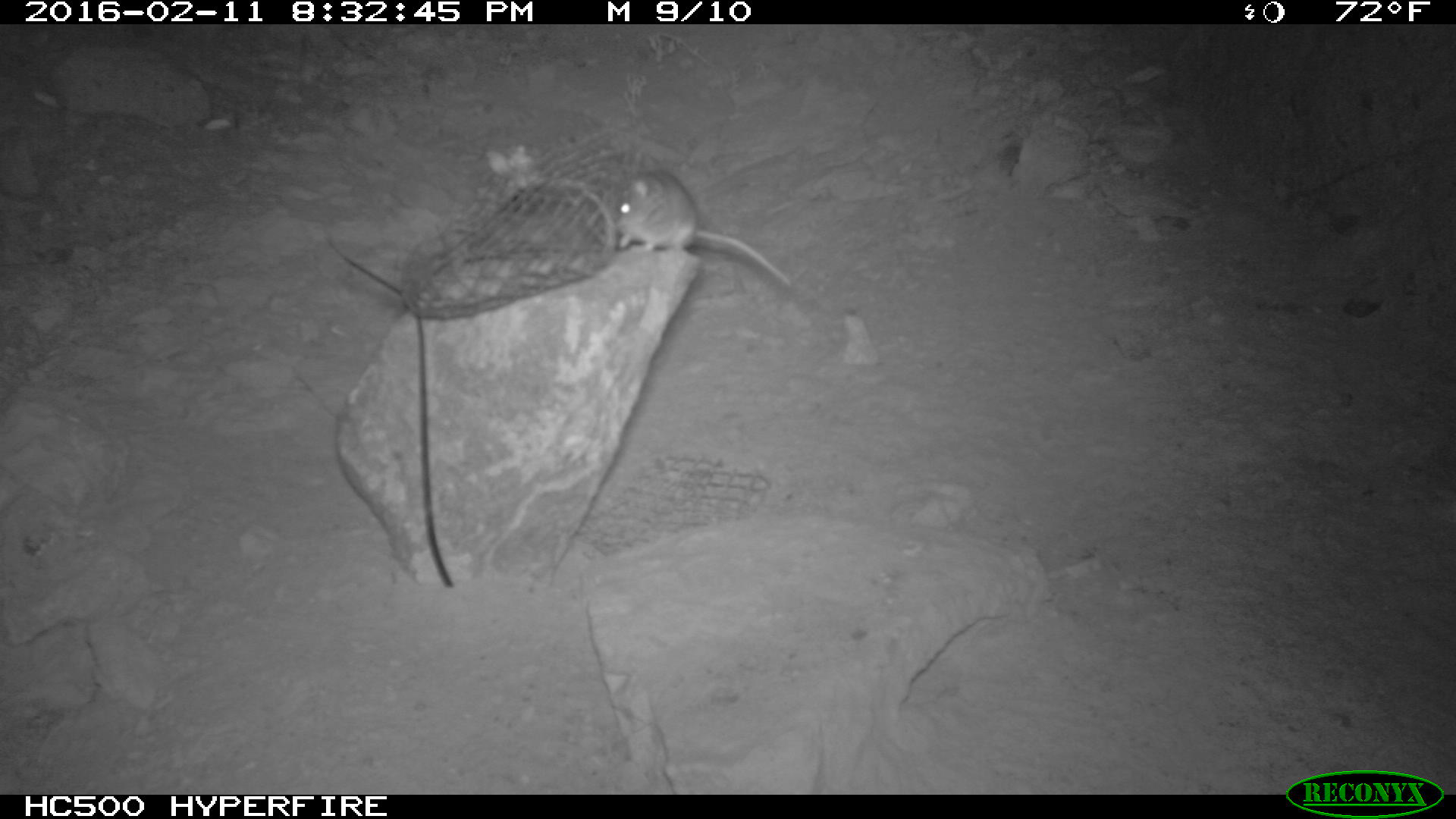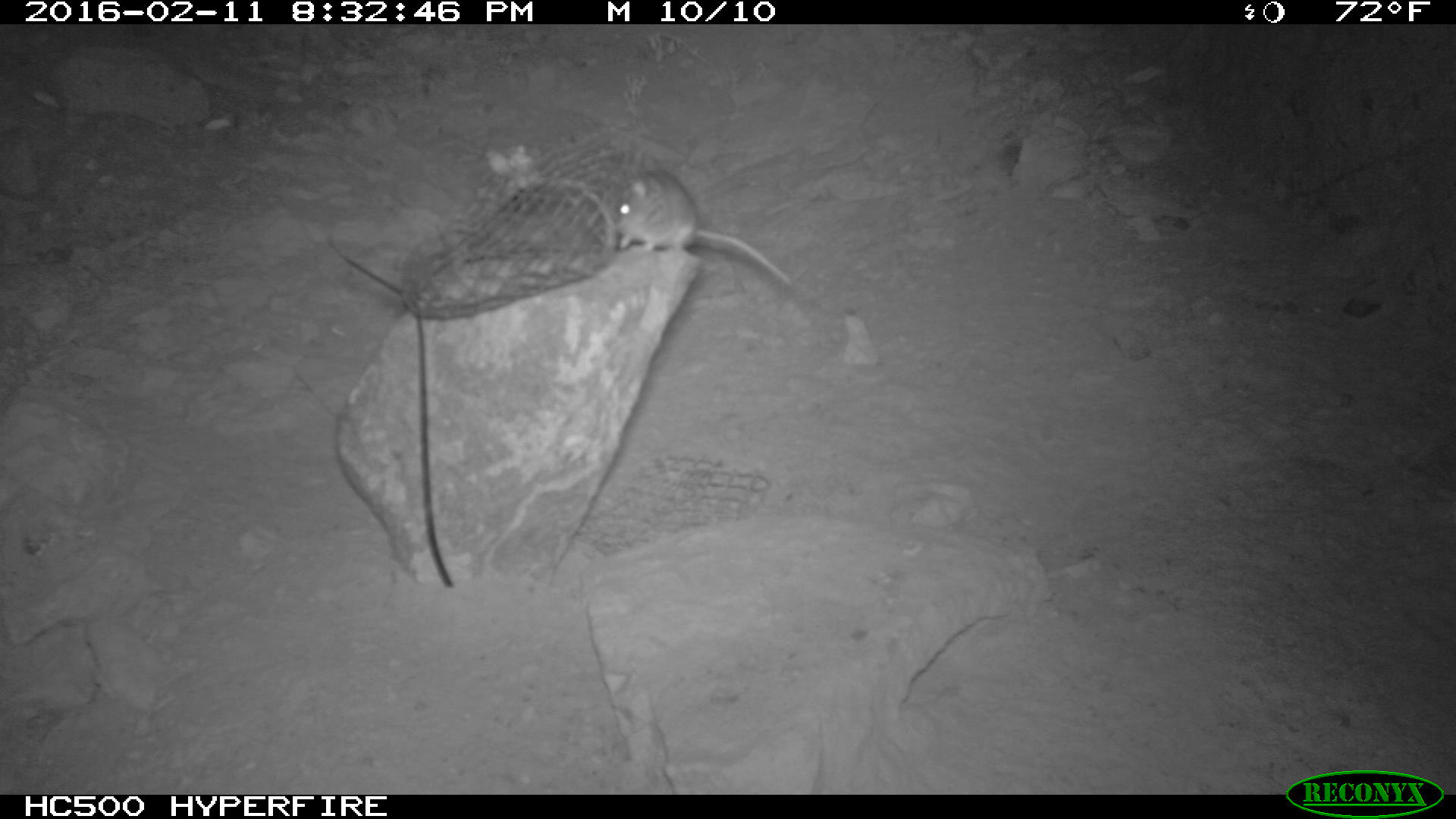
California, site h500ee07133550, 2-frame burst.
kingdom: Animalia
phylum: Chordata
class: Mammalia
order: Rodentia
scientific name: Rodentia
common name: rodent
Rodent (Rodentia).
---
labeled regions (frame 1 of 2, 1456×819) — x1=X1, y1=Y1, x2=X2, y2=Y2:
rodent: x1=603, y1=169, x2=792, y2=287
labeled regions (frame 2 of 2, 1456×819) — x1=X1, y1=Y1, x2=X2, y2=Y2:
rodent: x1=613, y1=171, x2=797, y2=287